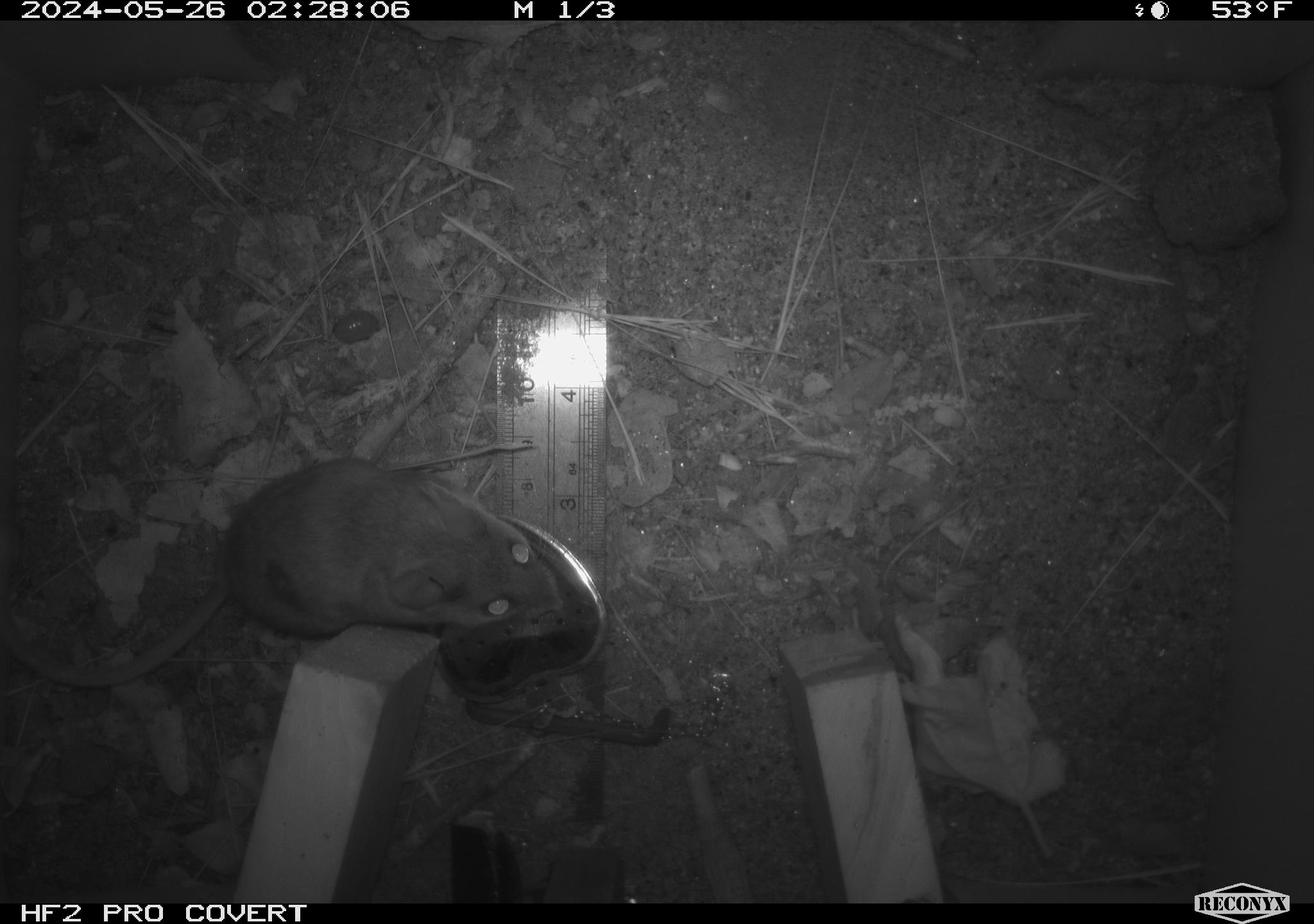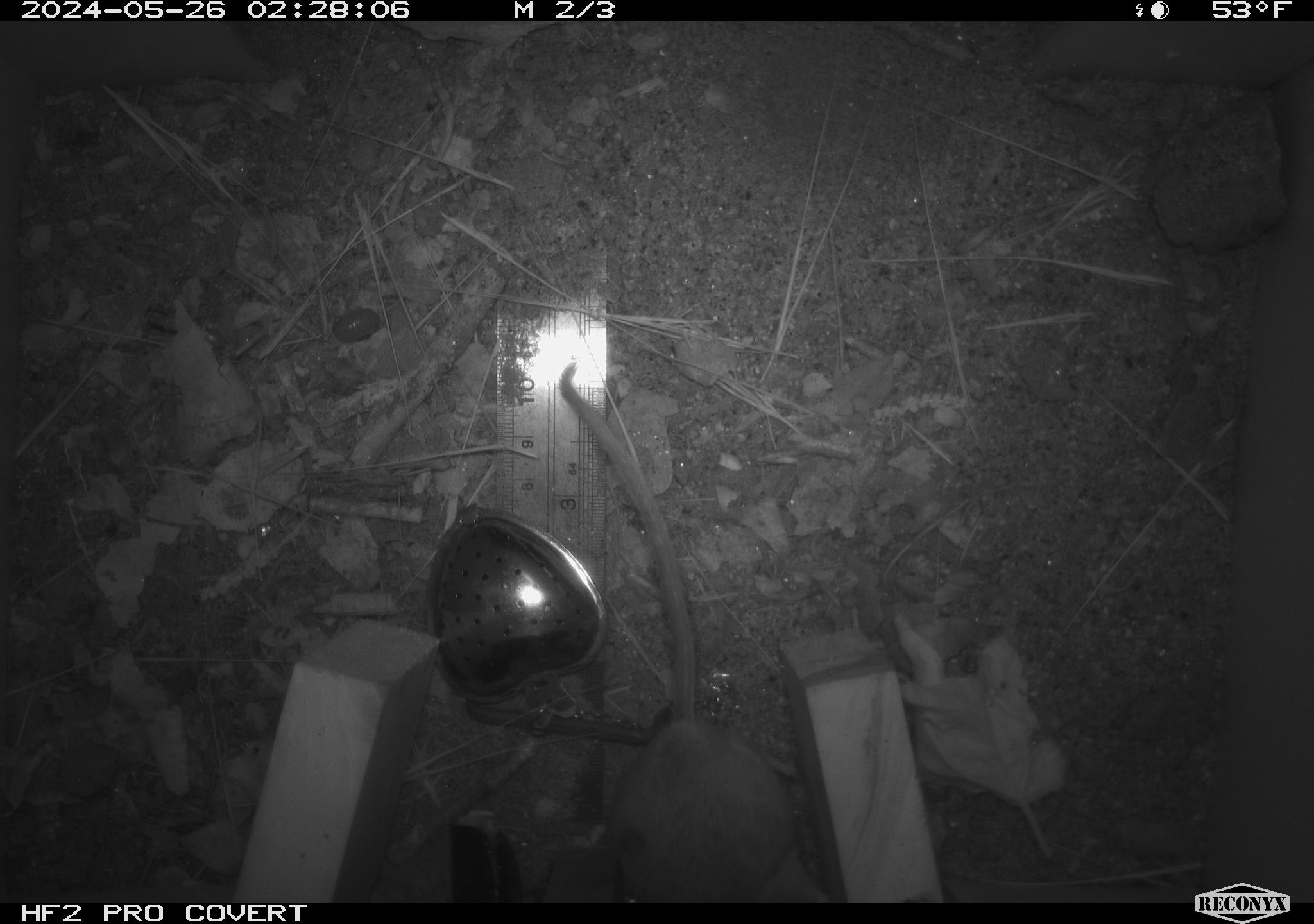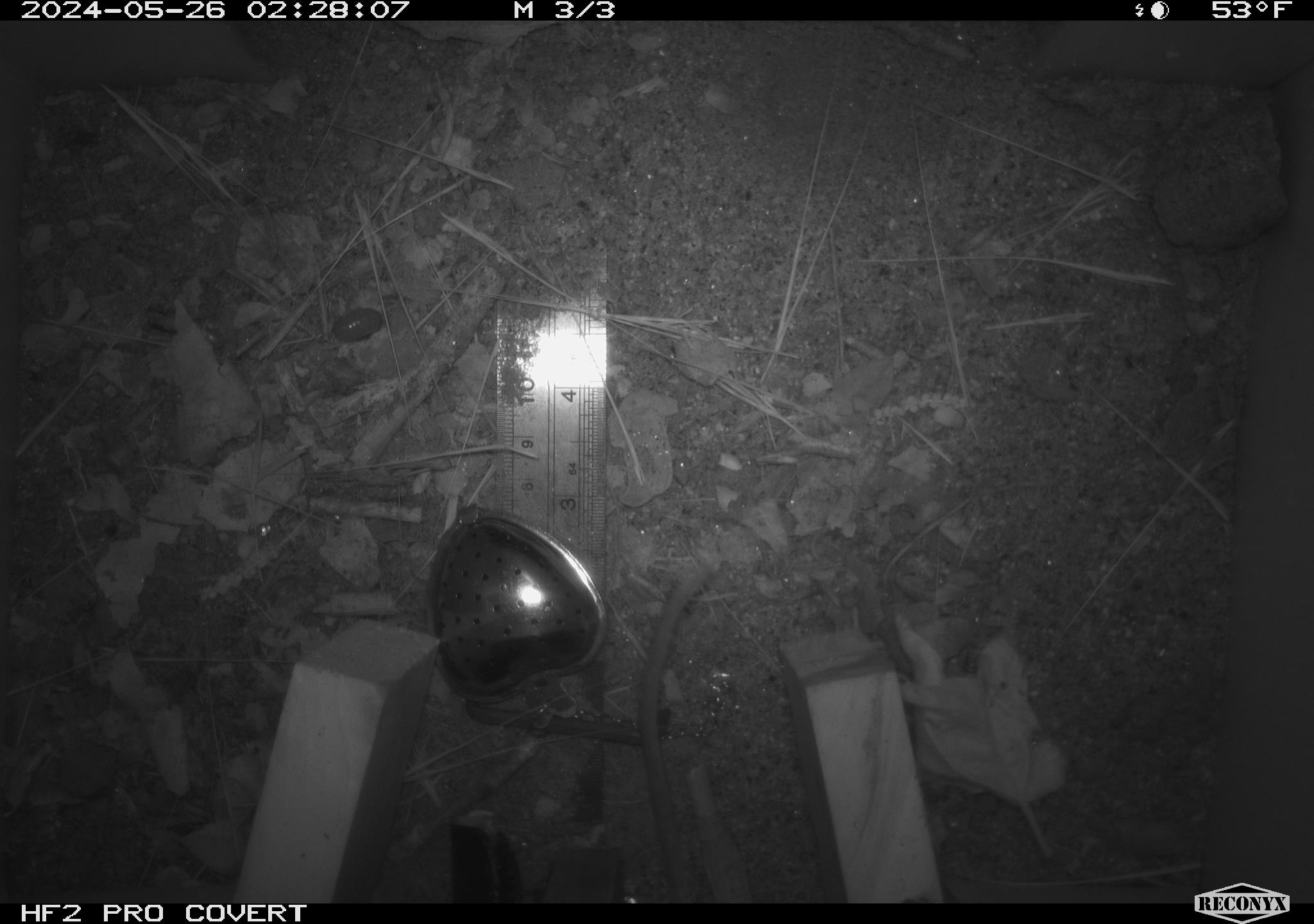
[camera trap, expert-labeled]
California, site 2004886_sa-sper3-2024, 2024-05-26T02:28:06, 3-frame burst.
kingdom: Animalia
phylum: Arthropoda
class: Malacostraca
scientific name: Malacostraca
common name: amphipods, crabs, isopods, krill, lobsters and shrimps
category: malacostracan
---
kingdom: Animalia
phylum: Chordata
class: Mammalia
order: Rodentia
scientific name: Rodentia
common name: mouse species